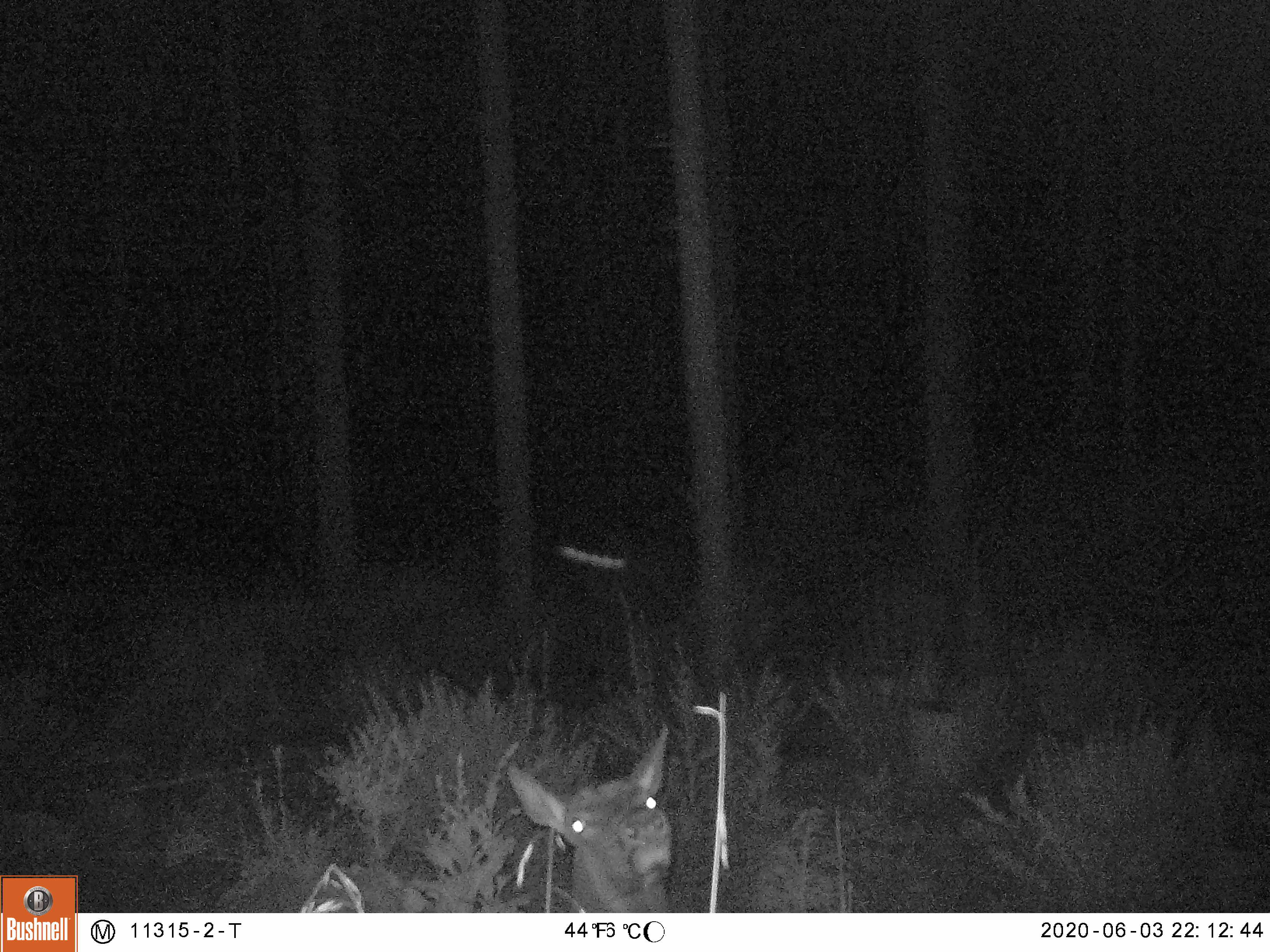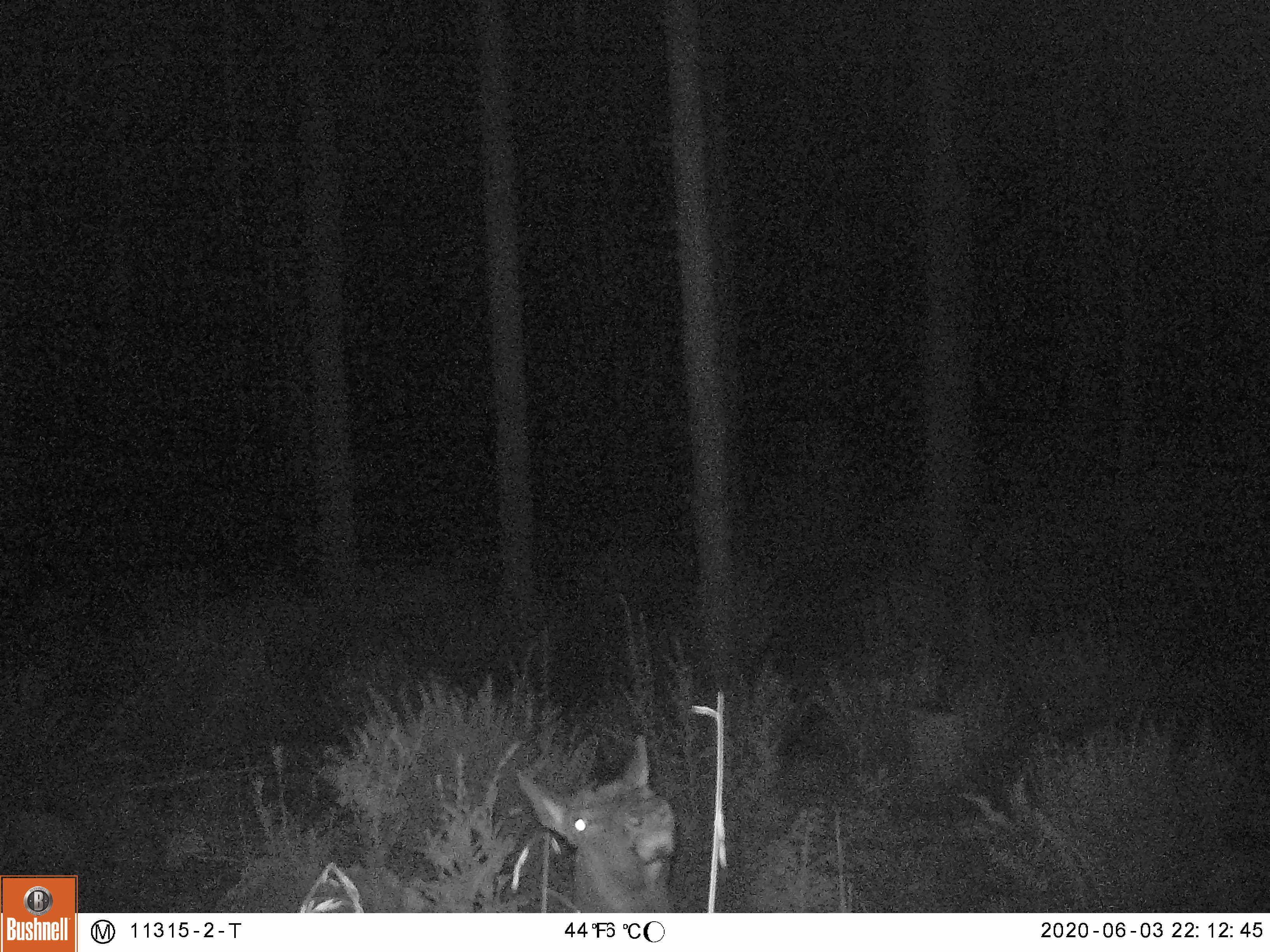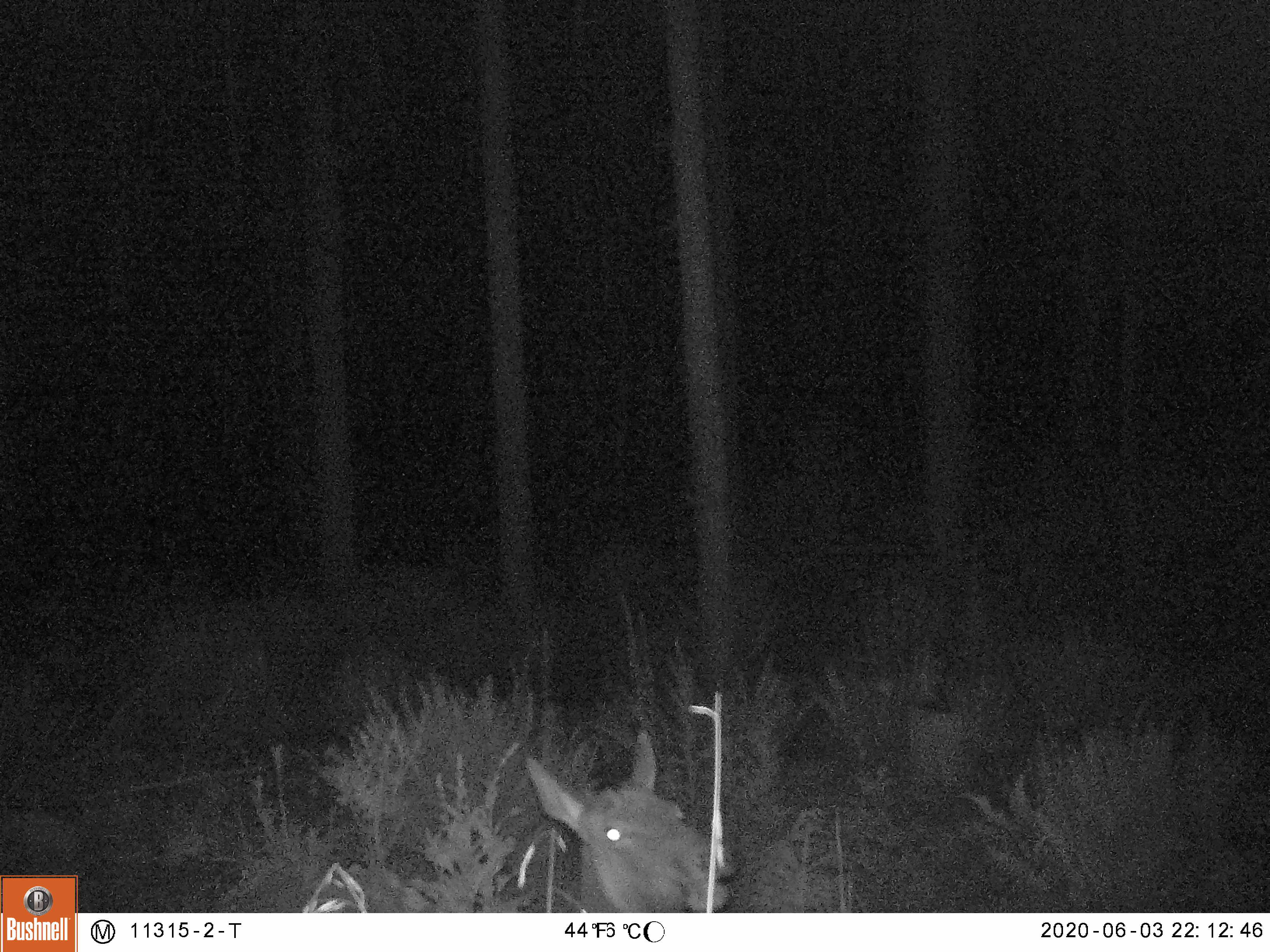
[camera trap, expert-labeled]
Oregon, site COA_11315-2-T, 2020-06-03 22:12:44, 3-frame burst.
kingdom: Animalia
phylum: Chordata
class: Mammalia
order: Artiodactyla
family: Cervidae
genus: Cervus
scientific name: Cervus canadensis roosevelti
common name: roosevelt elk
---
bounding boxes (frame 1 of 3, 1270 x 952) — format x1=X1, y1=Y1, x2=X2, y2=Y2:
roosevelt elk: x1=497, y1=717, x2=691, y2=904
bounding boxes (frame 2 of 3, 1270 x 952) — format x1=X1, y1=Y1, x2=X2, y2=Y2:
roosevelt elk: x1=505, y1=723, x2=688, y2=906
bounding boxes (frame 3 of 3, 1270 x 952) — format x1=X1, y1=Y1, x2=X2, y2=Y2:
roosevelt elk: x1=516, y1=726, x2=750, y2=906